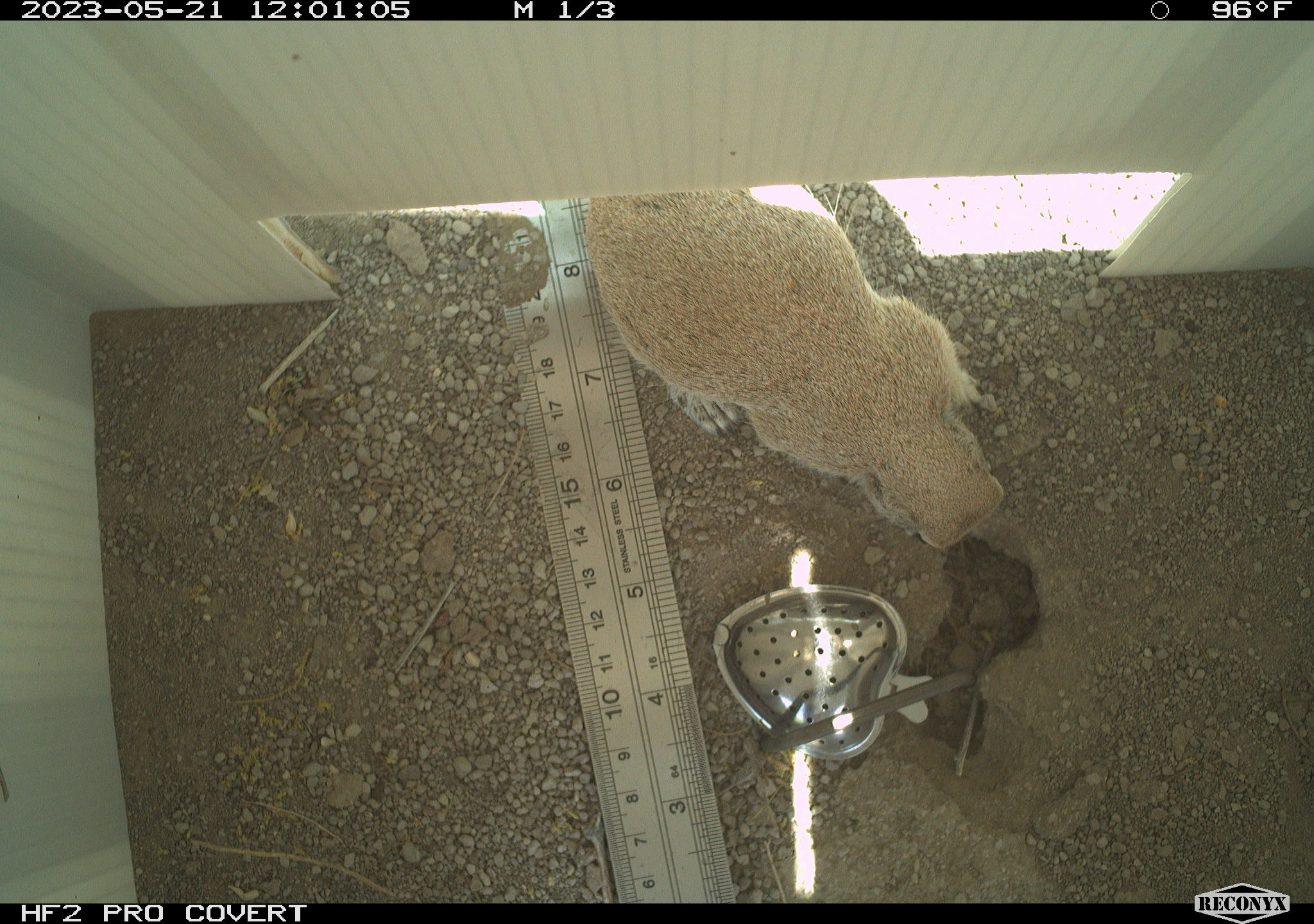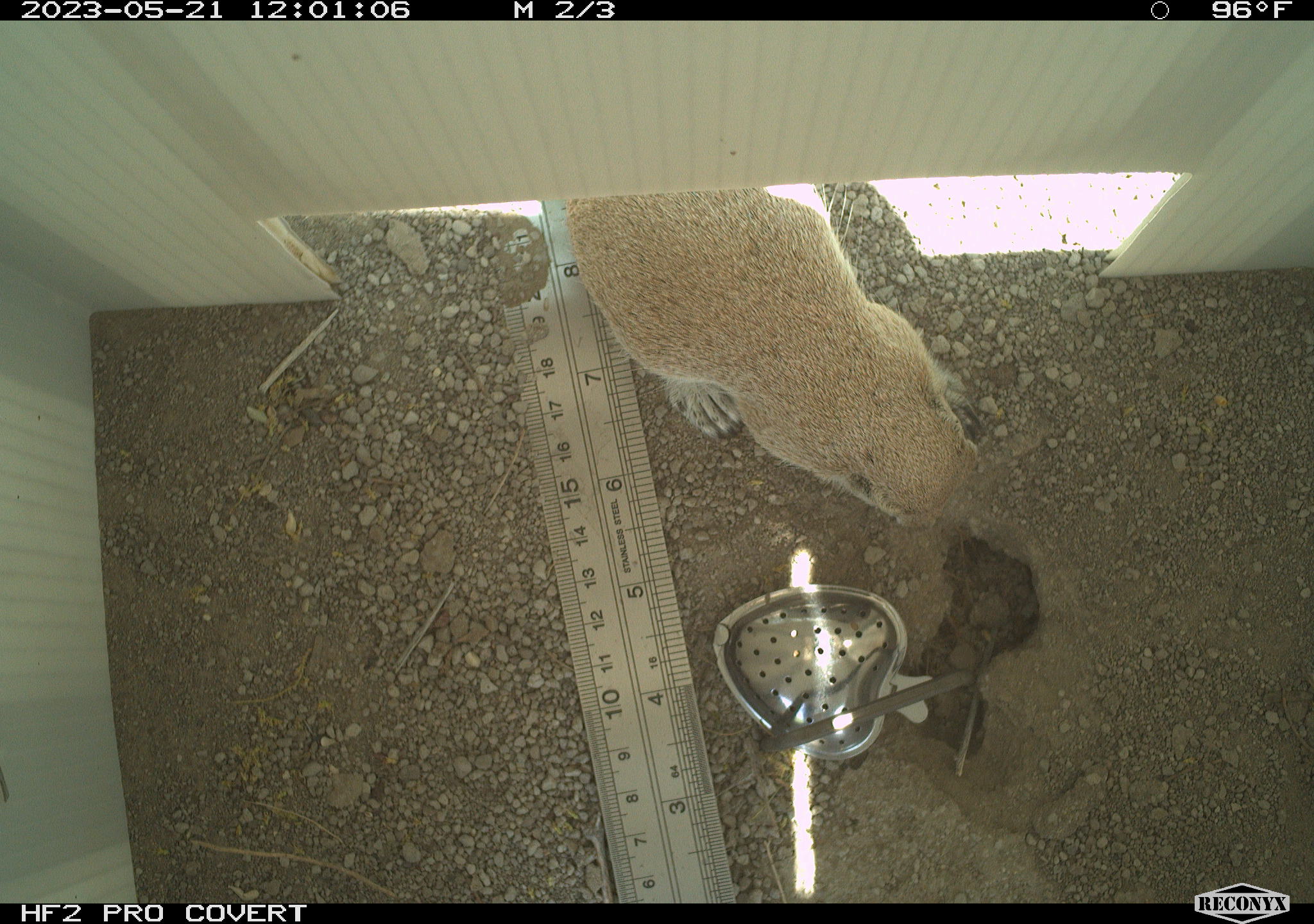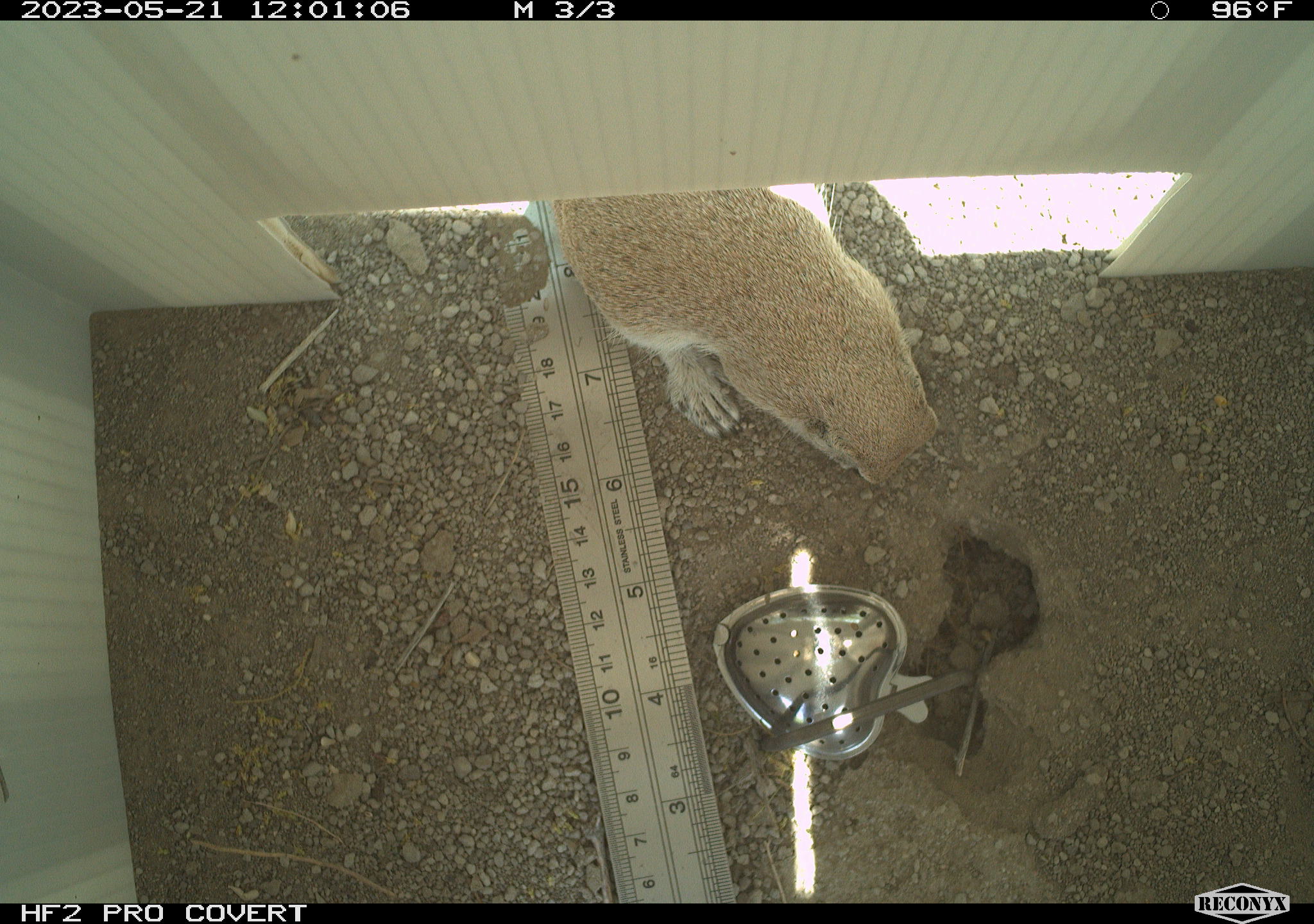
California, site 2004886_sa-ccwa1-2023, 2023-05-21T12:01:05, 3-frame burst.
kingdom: Animalia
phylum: Chordata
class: Mammalia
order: Rodentia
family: Sciuridae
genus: Xerospermophilus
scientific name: Xerospermophilus tereticaudus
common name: round-tailed ground squirrel